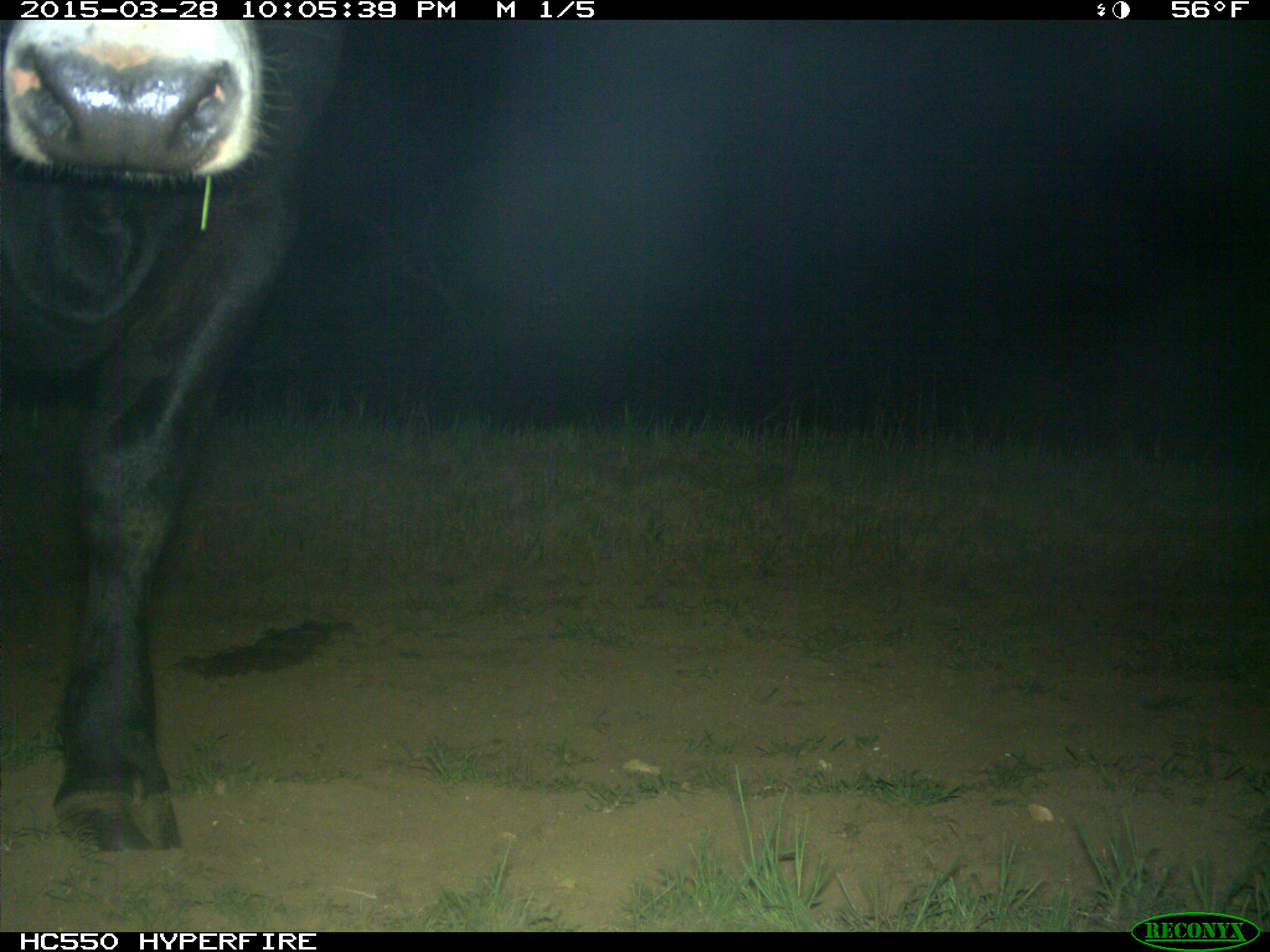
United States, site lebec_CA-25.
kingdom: Animalia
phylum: Chordata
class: Mammalia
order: Artiodactyla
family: Bovidae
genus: Bos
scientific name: Bos taurus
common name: domestic cow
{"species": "Bos taurus (domestic cow)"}